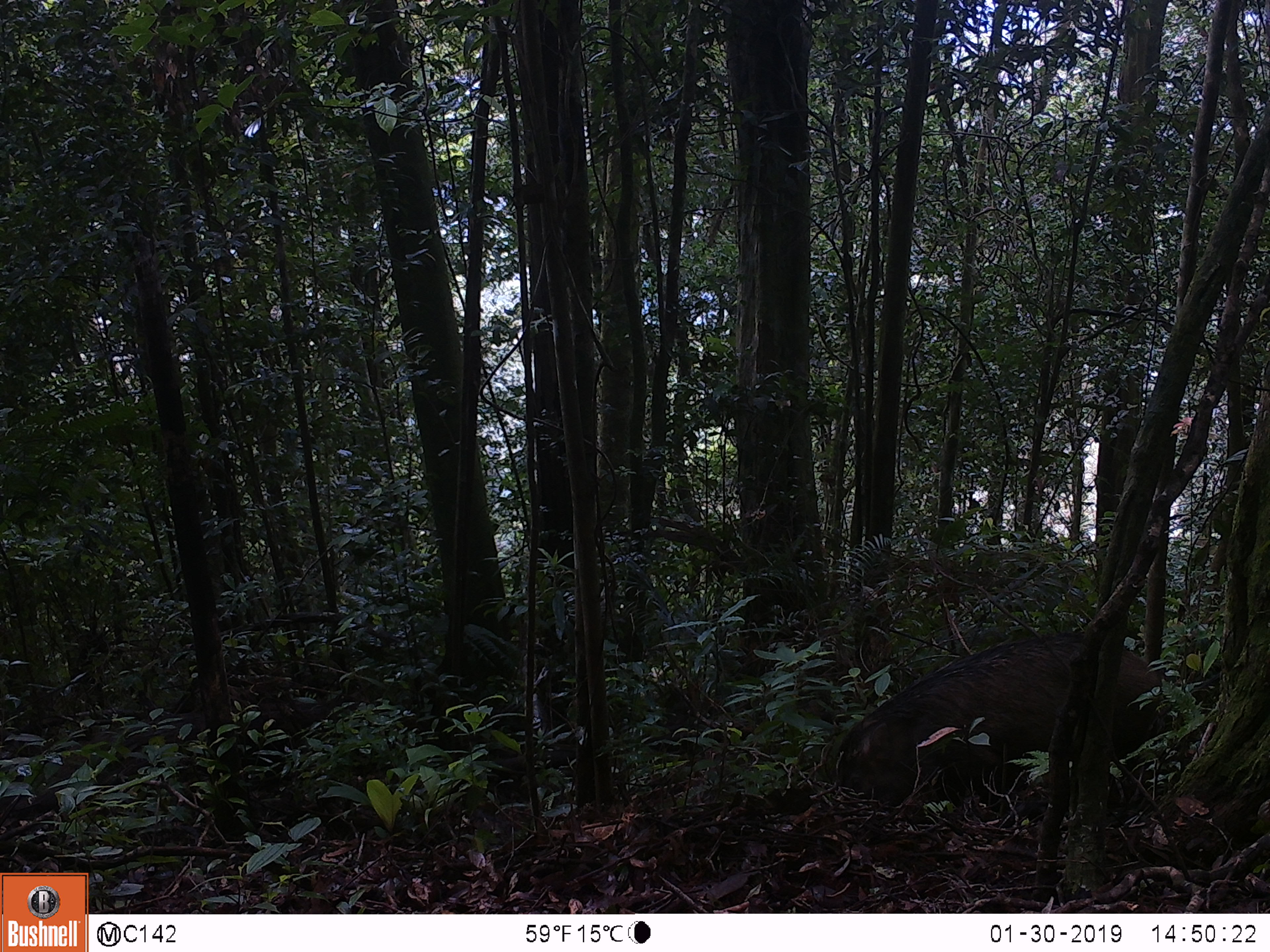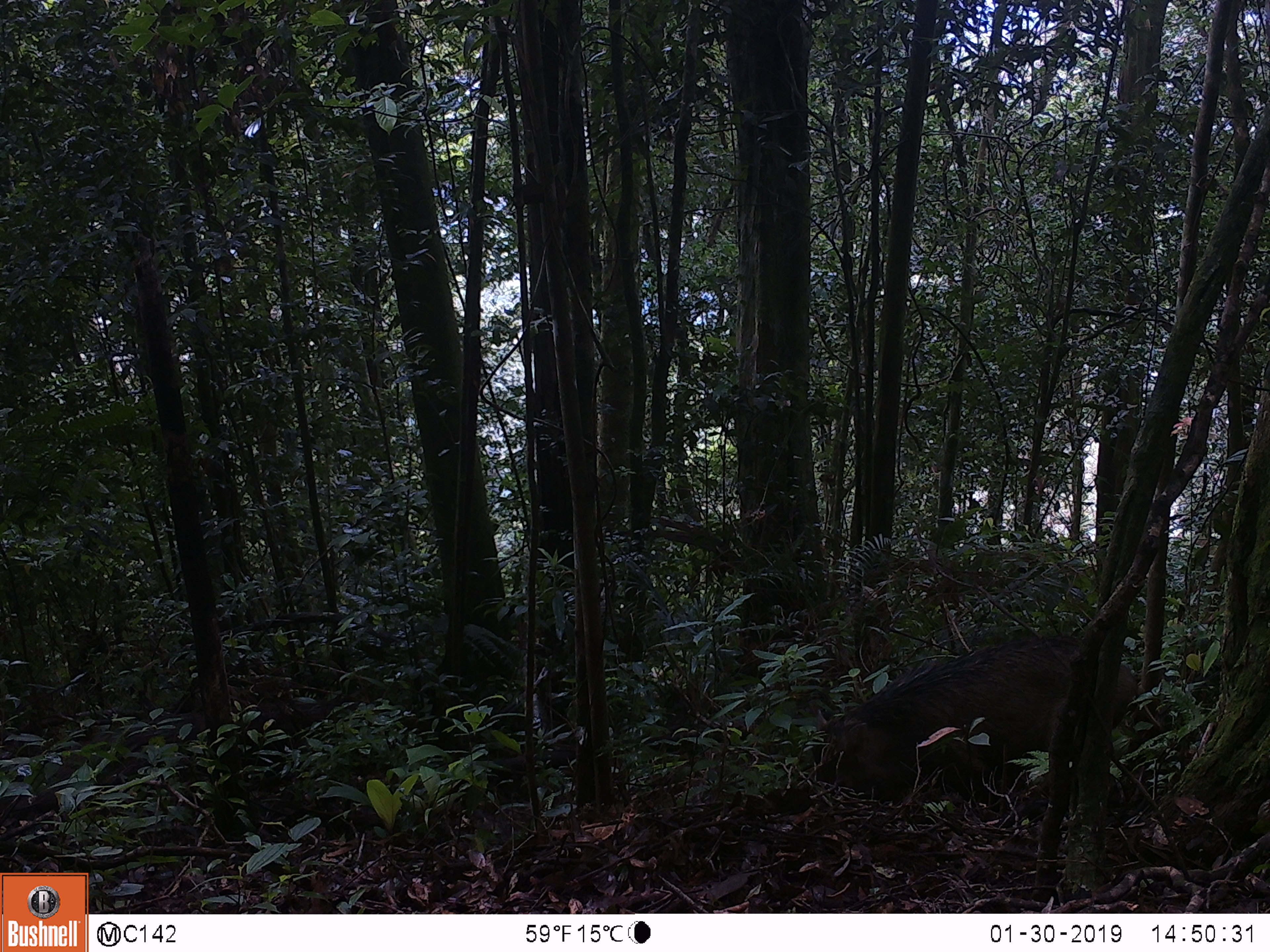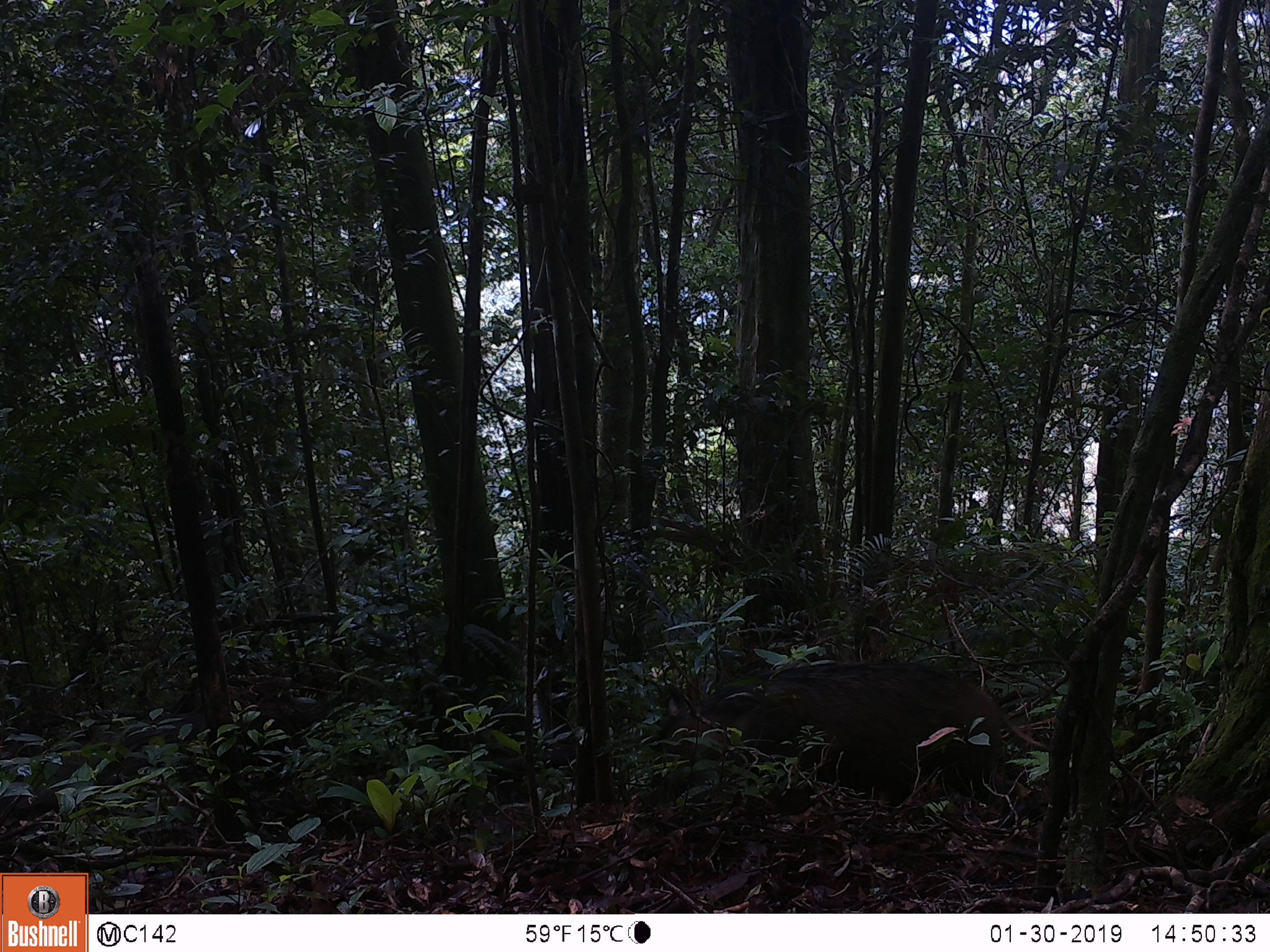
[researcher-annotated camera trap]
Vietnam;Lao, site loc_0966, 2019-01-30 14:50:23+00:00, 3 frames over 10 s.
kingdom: Animalia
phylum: Chordata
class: Mammalia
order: Artiodactyla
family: Suidae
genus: Sus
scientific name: Sus scrofa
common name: eurasian wild pig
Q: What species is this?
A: Eurasian wild pig (Sus scrofa).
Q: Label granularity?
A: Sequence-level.